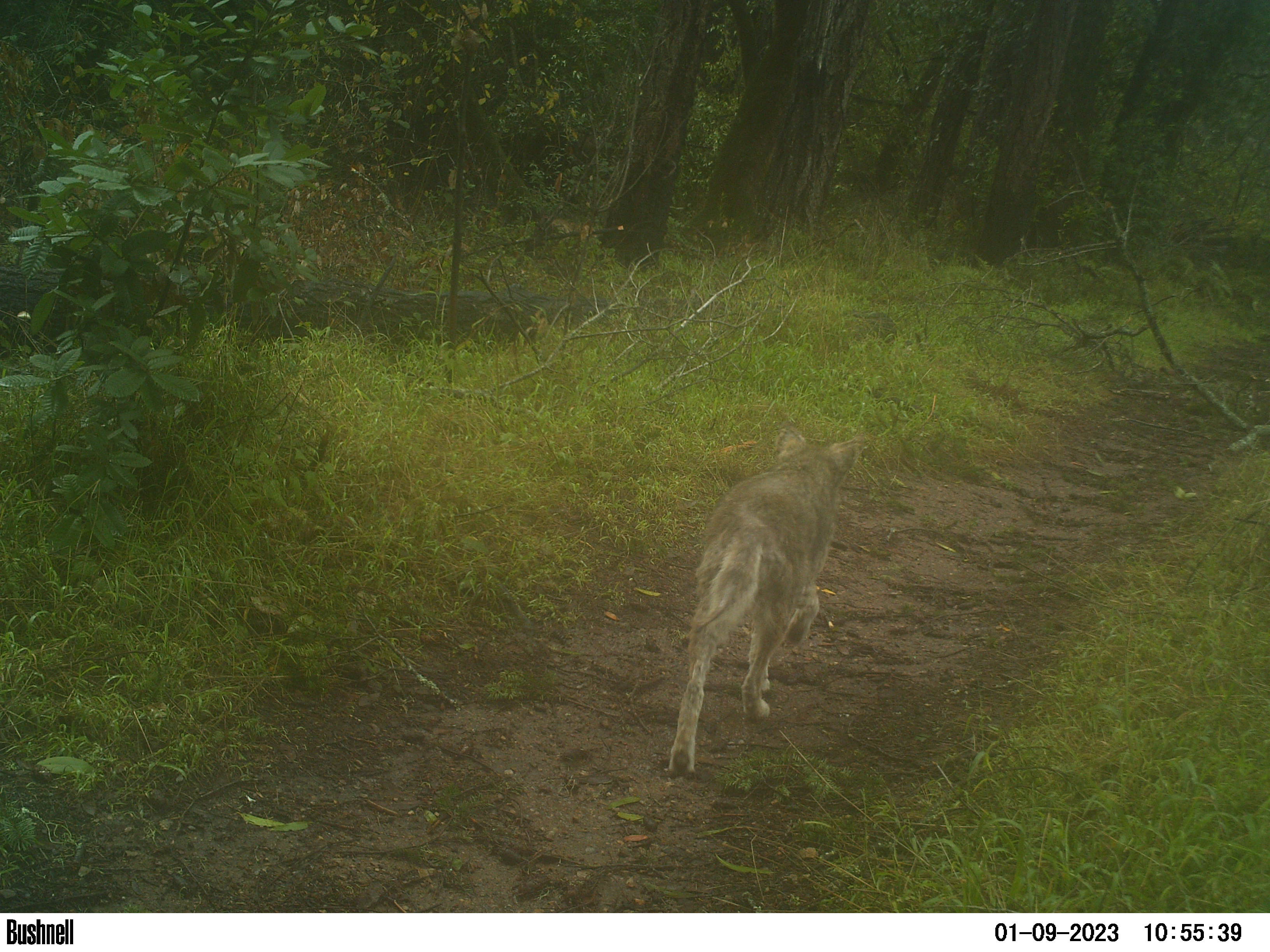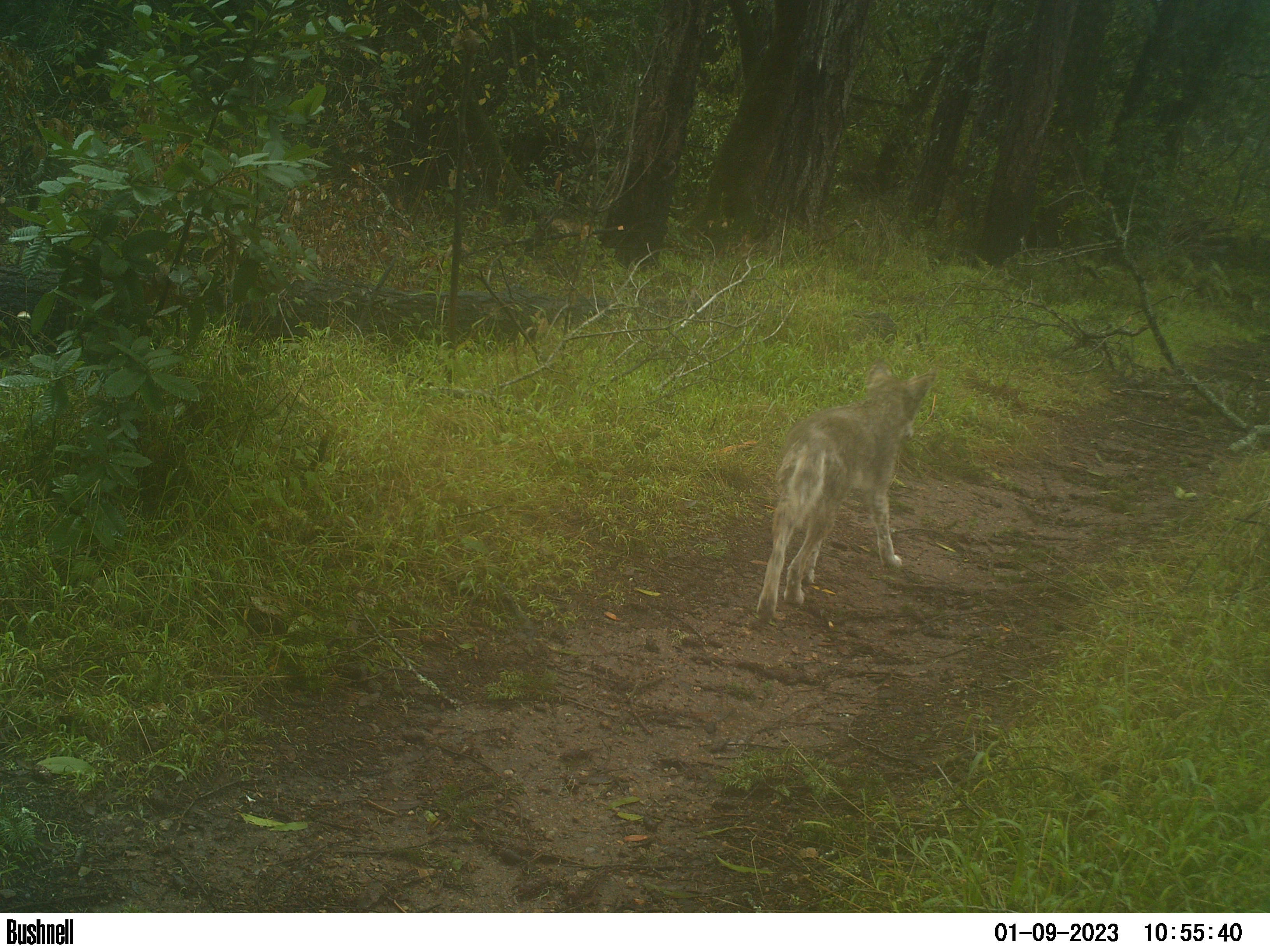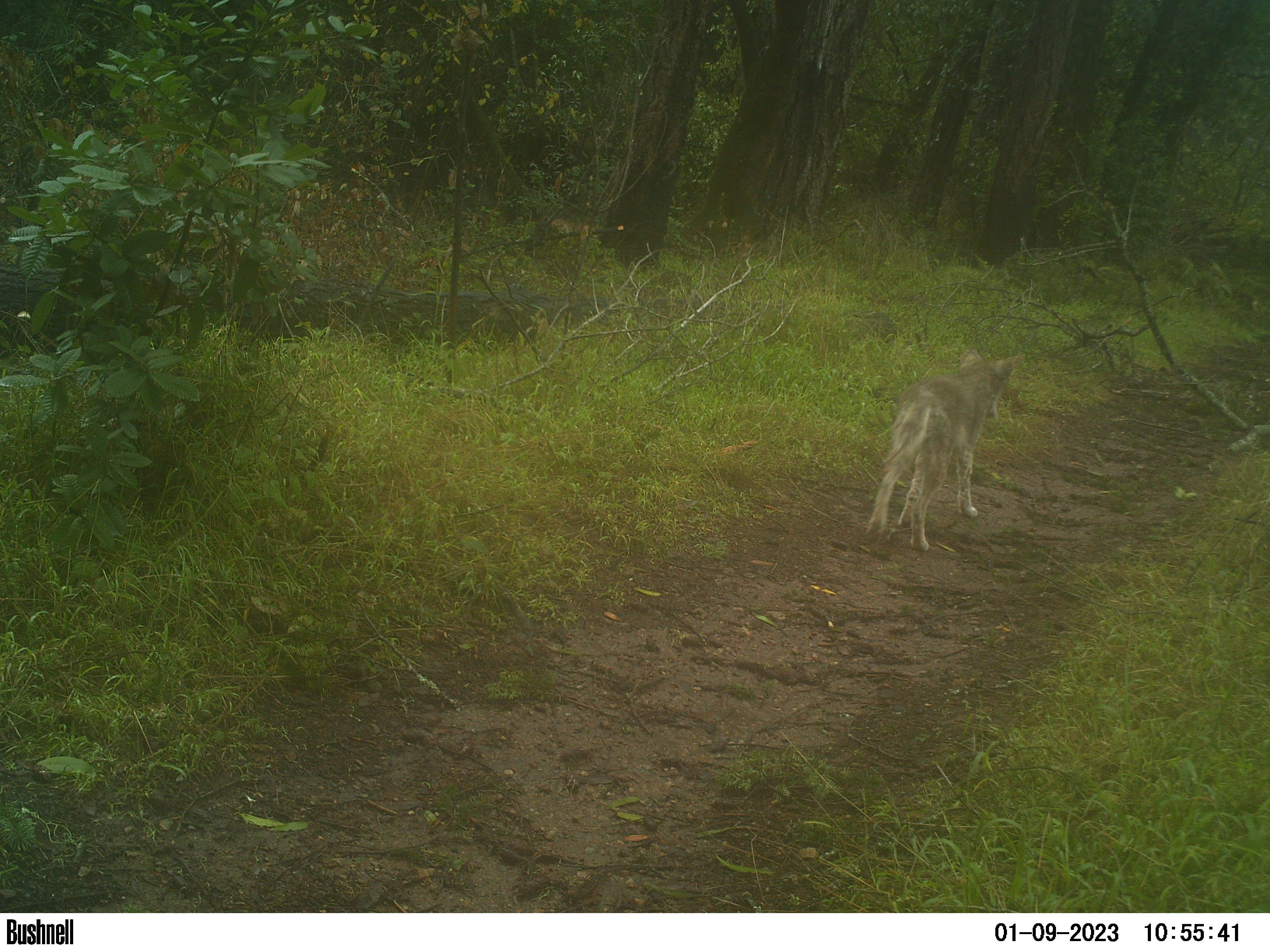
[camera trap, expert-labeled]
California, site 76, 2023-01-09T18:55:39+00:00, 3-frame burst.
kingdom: Animalia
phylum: Chordata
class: Mammalia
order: Carnivora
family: Canidae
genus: Canis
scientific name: Canis latrans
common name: coyote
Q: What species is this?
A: Coyote (Canis latrans).